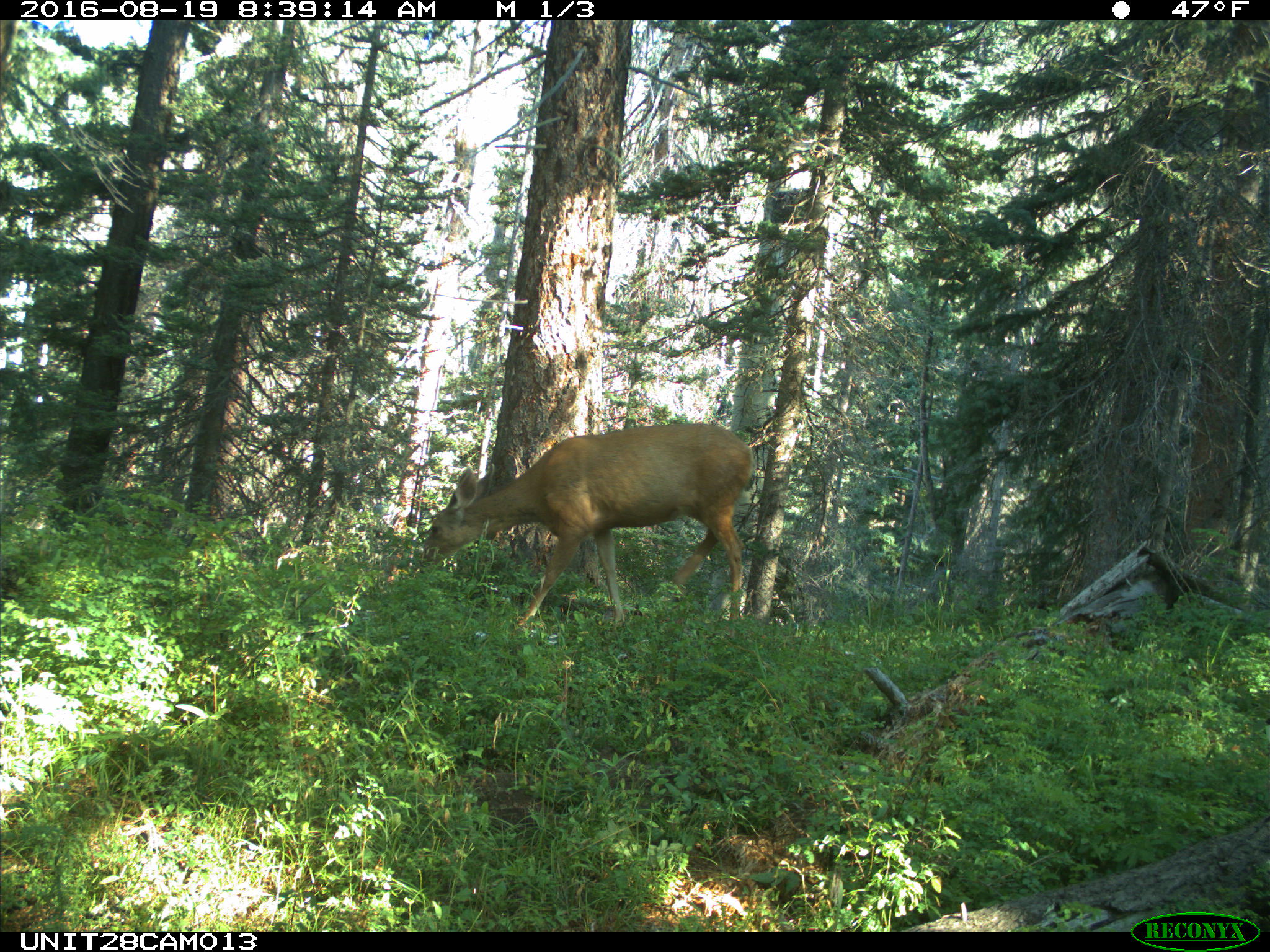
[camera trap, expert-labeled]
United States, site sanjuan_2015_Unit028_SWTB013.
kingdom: Animalia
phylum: Chordata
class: Mammalia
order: Artiodactyla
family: Cervidae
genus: Odocoileus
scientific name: Odocoileus hemionus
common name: mule deer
Odocoileus hemionus (mule deer).